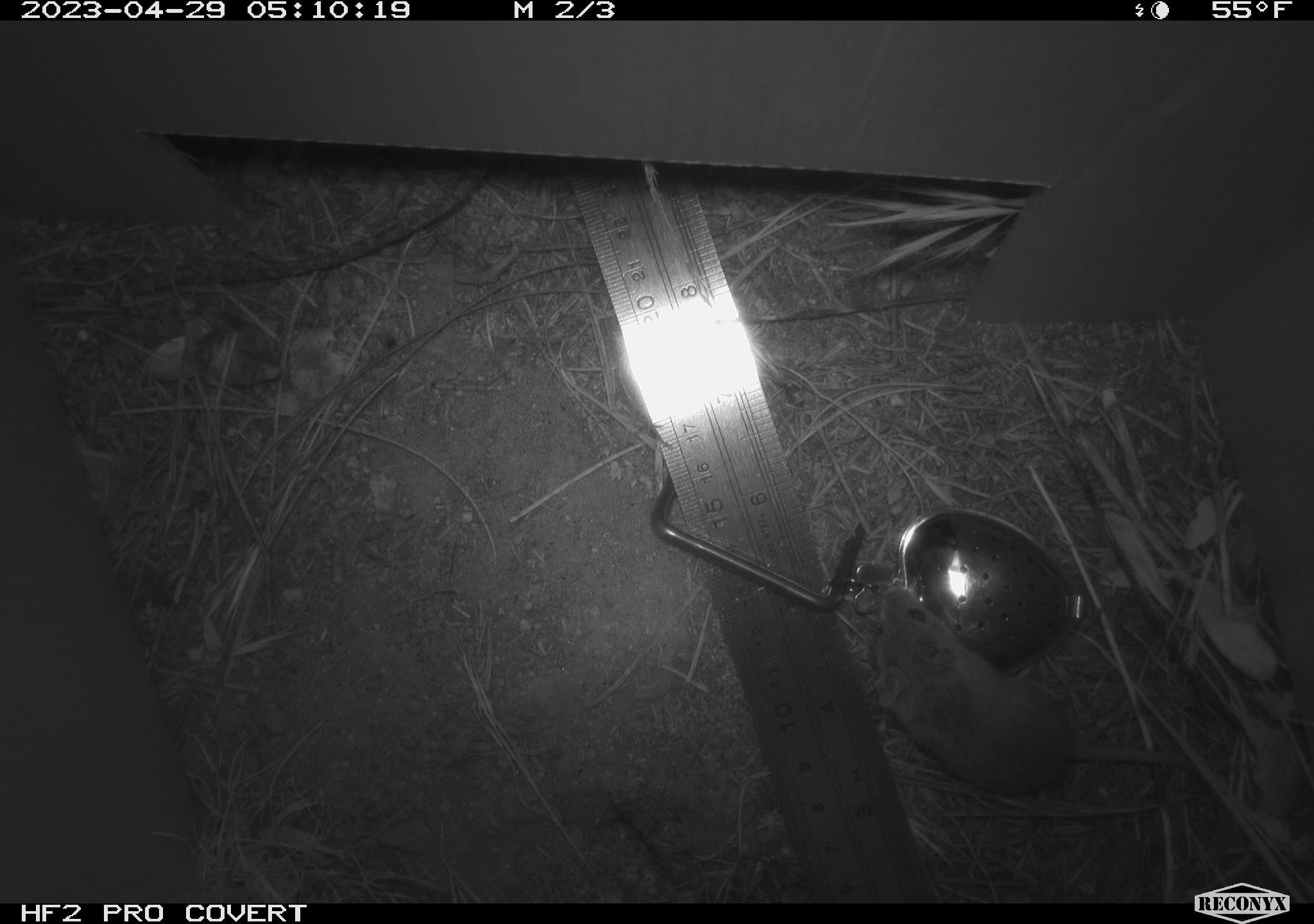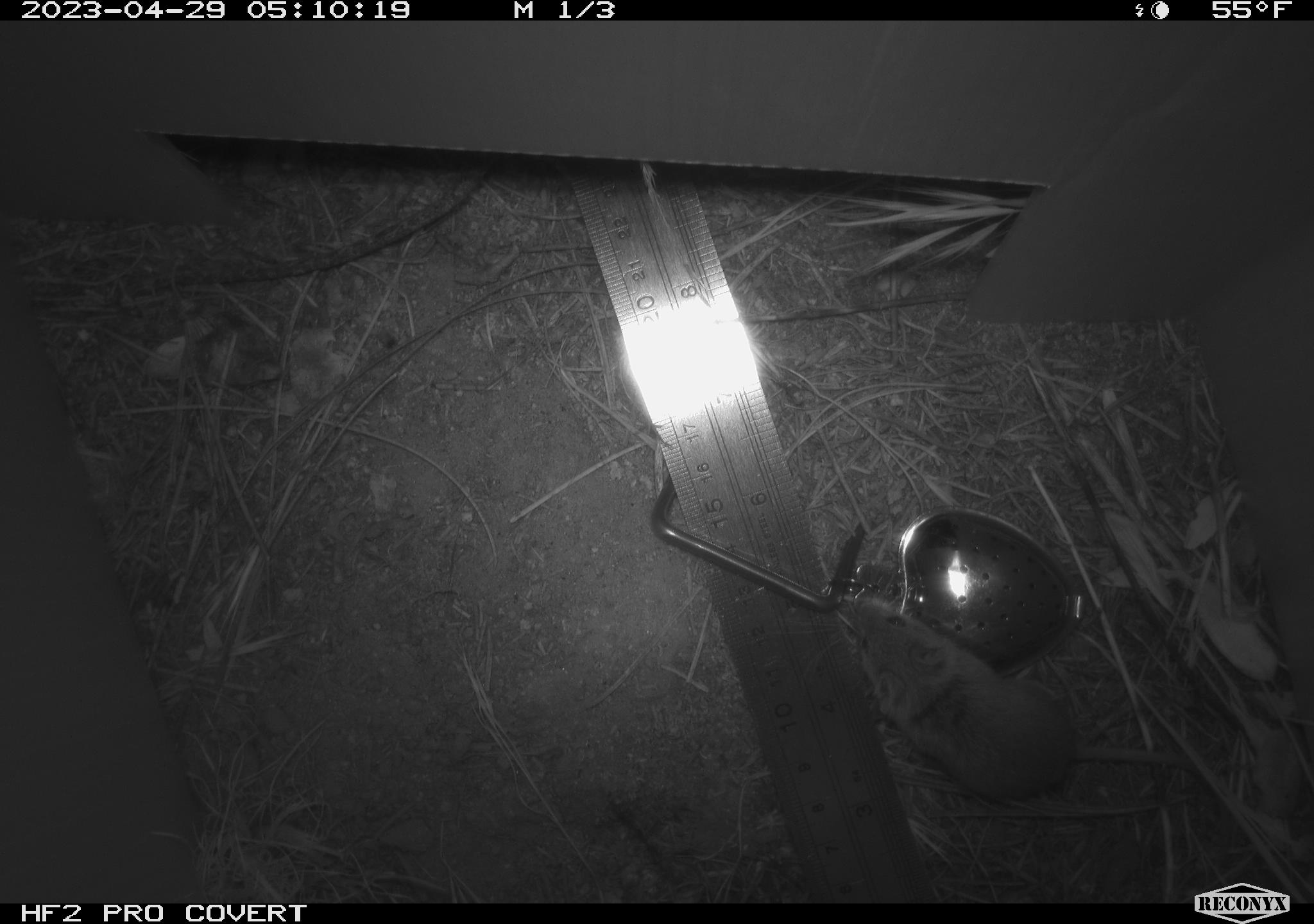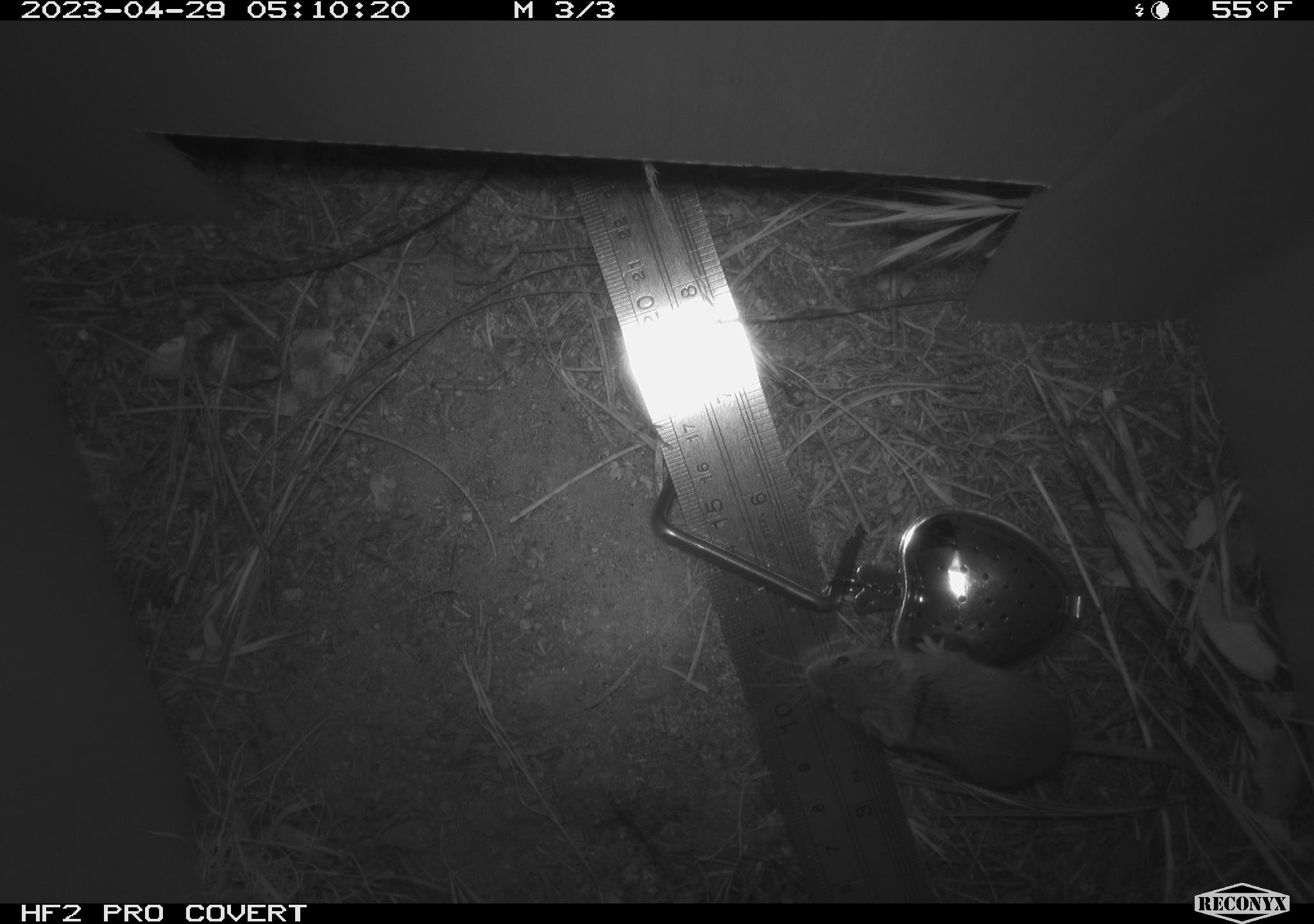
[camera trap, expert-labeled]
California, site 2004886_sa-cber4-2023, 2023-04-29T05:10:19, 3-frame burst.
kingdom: Animalia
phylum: Chordata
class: Mammalia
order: Rodentia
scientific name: Rodentia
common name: mouse species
Mouse species (Rodentia).